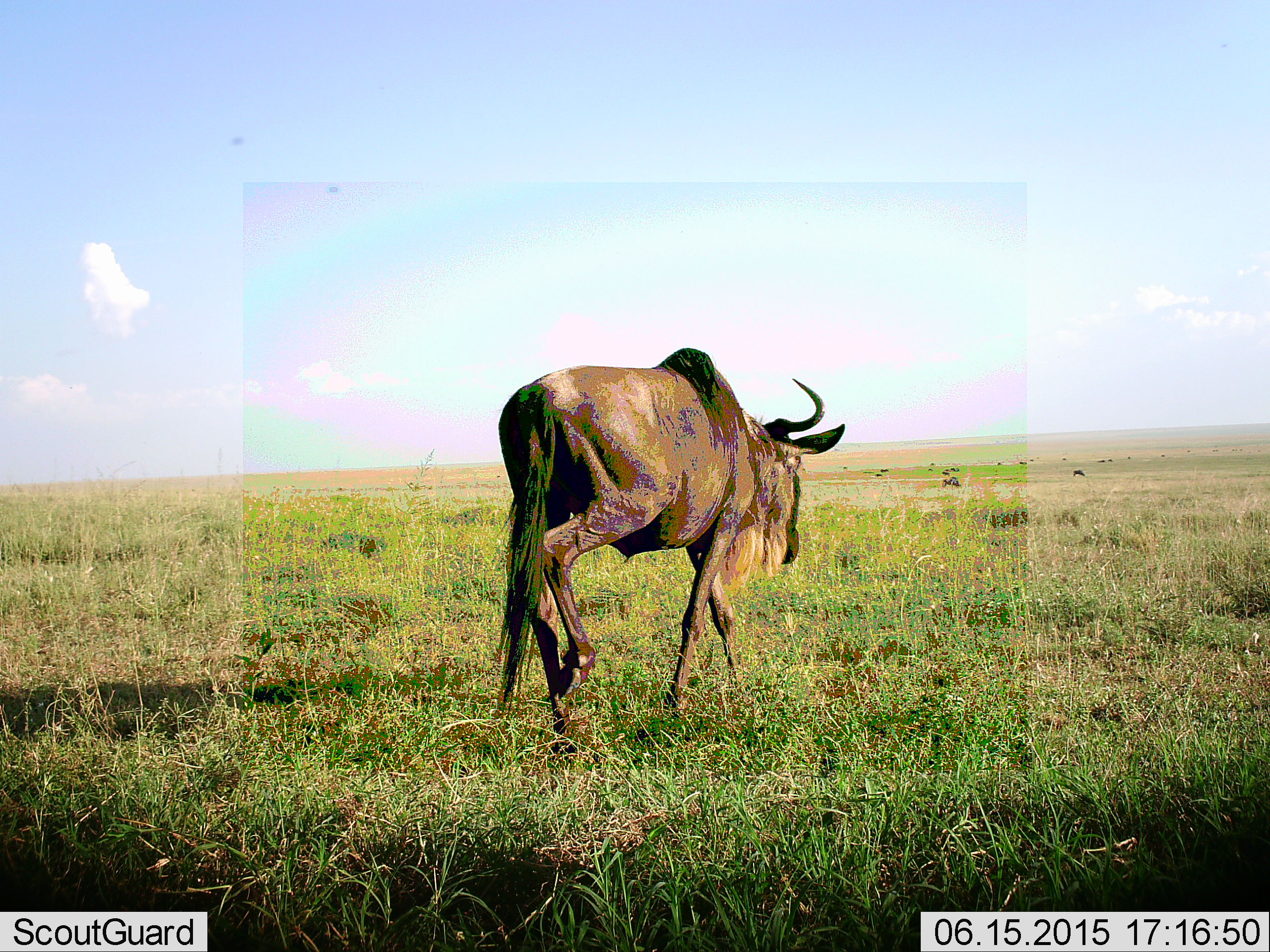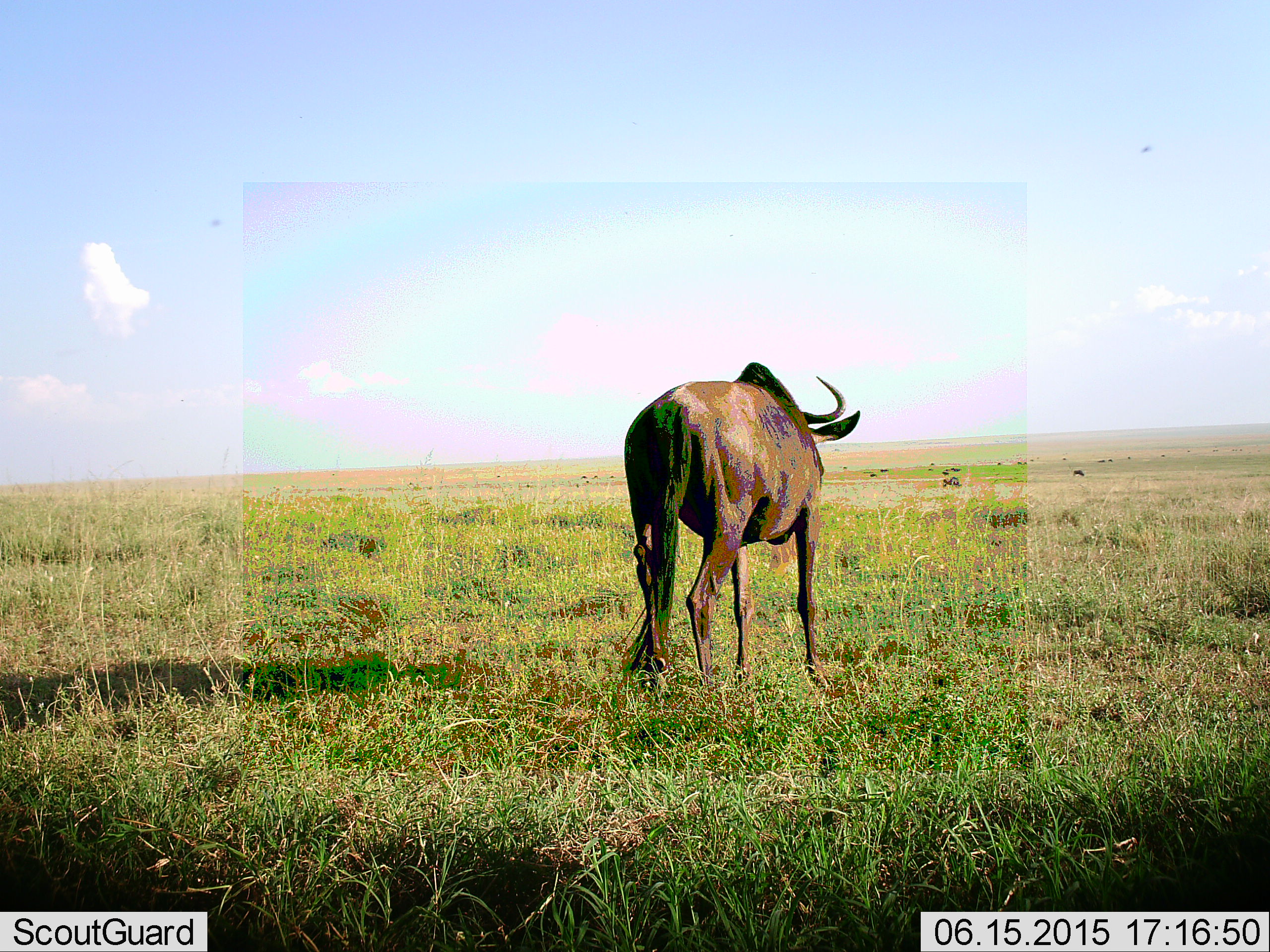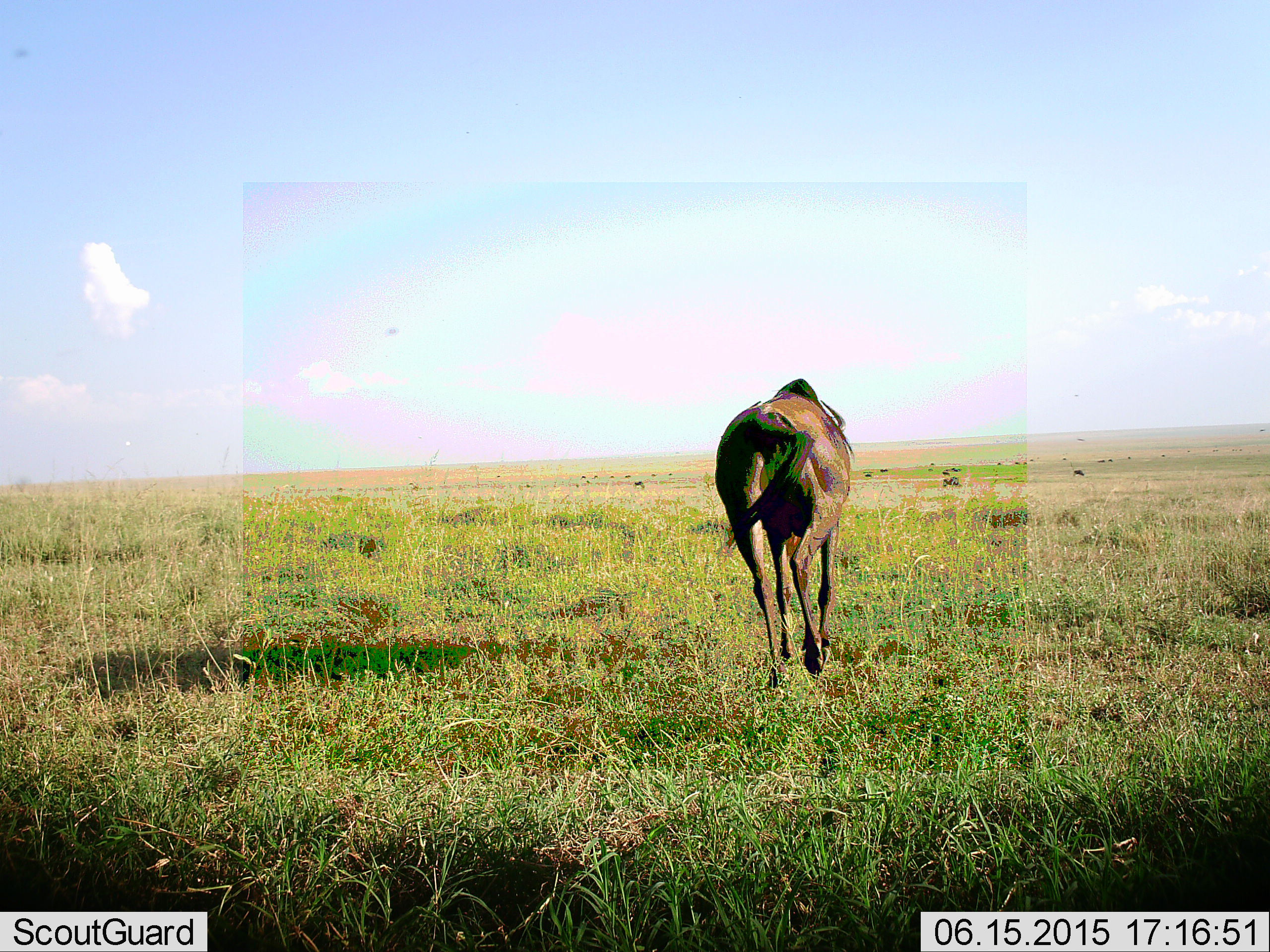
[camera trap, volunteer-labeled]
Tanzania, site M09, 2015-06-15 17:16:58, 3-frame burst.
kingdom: Animalia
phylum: Chordata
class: Mammalia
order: Artiodactyla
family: Bovidae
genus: Connochaetes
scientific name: Connochaetes taurinus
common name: blue wildebeest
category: wildebeest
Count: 1.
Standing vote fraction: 55%.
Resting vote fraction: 9%.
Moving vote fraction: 73%.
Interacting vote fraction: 0%.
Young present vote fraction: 0%.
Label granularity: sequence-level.